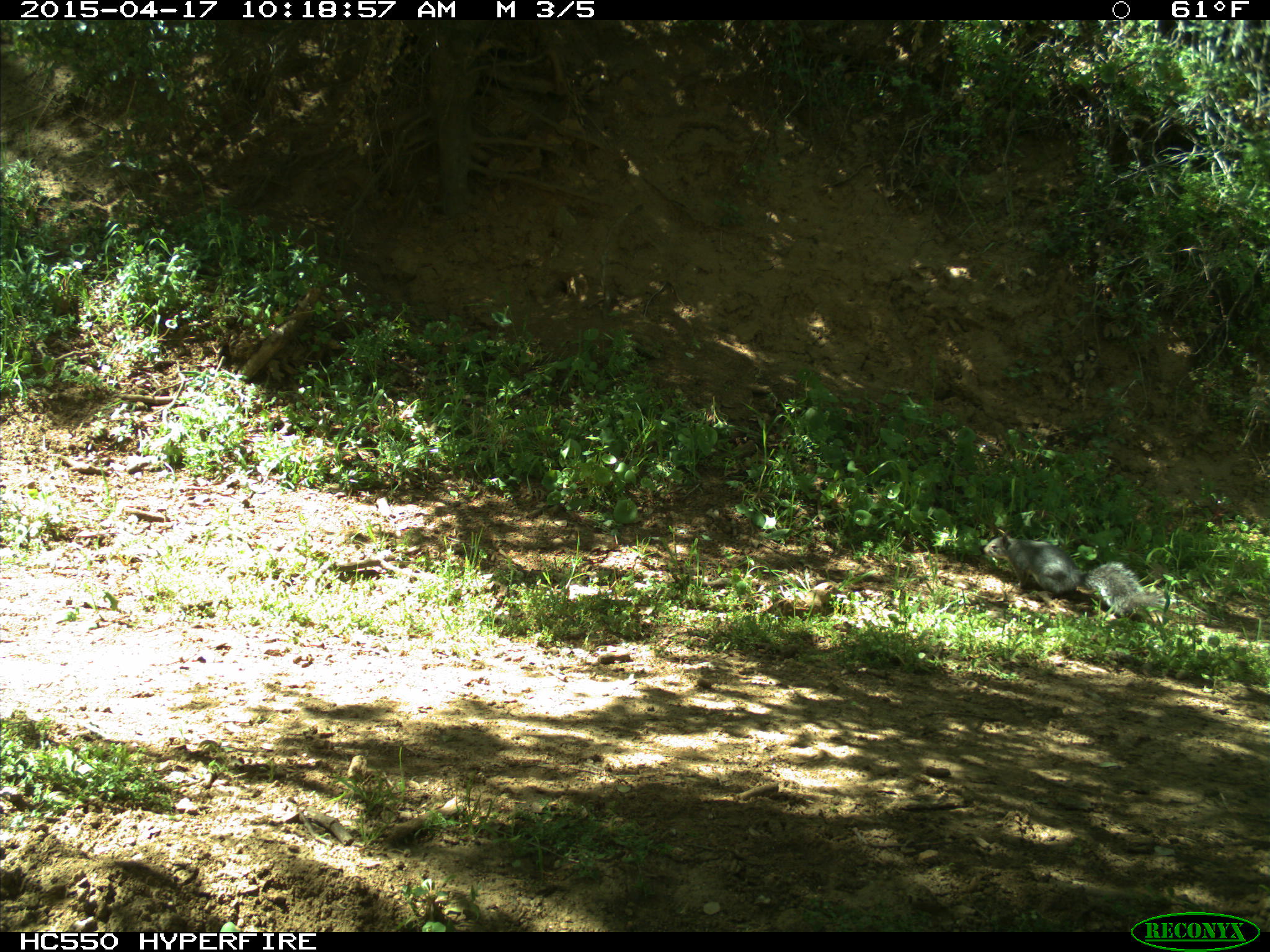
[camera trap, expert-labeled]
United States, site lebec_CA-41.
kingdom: Animalia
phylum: Chordata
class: Mammalia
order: Rodentia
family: Sciuridae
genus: Sciurus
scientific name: Sciurus carolinensis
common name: eastern gray squirrel